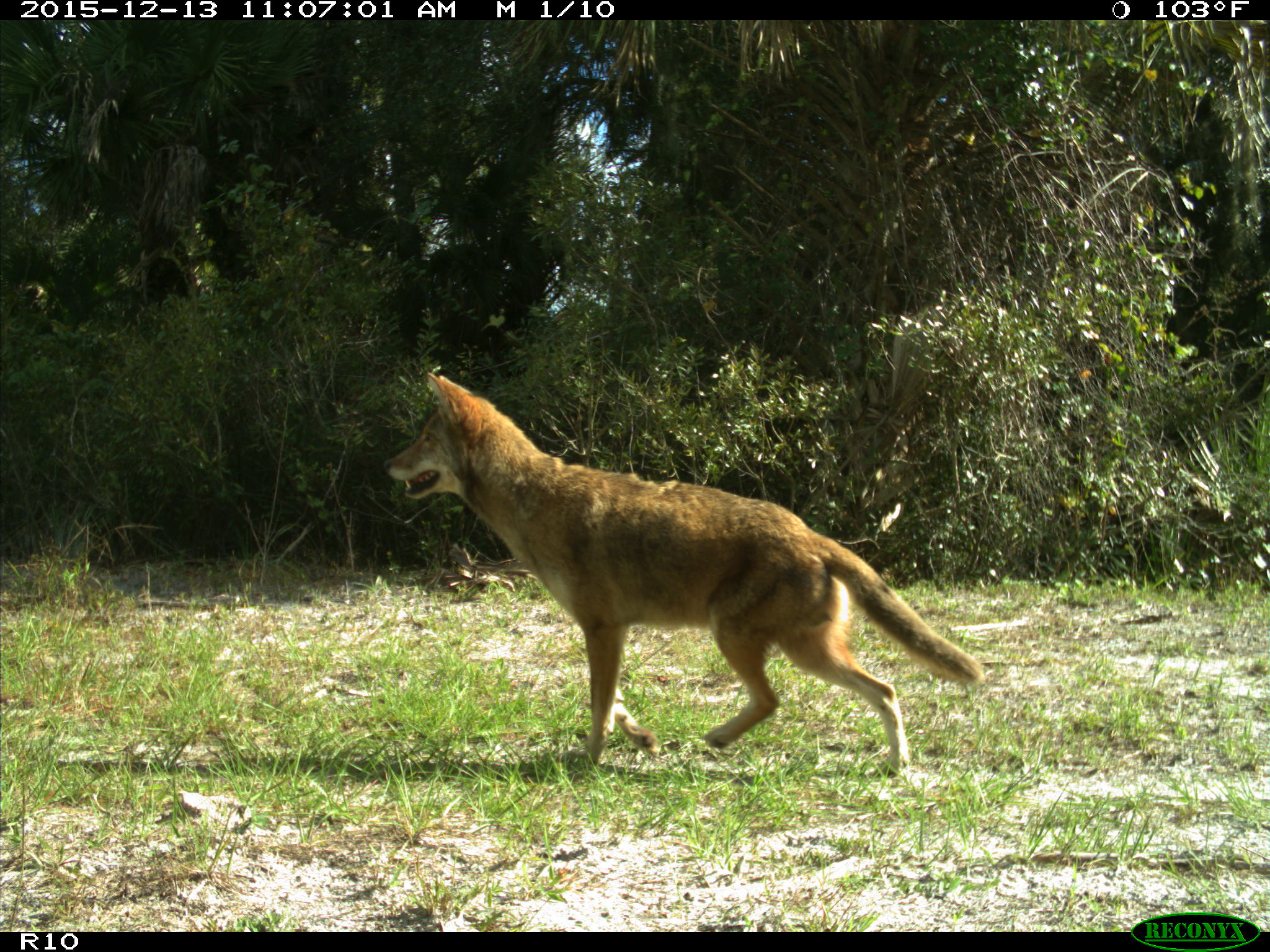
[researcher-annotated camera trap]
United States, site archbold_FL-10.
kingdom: Animalia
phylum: Chordata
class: Mammalia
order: Carnivora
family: Canidae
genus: Canis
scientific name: Canis latrans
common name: coyote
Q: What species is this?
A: Canis latrans (coyote).